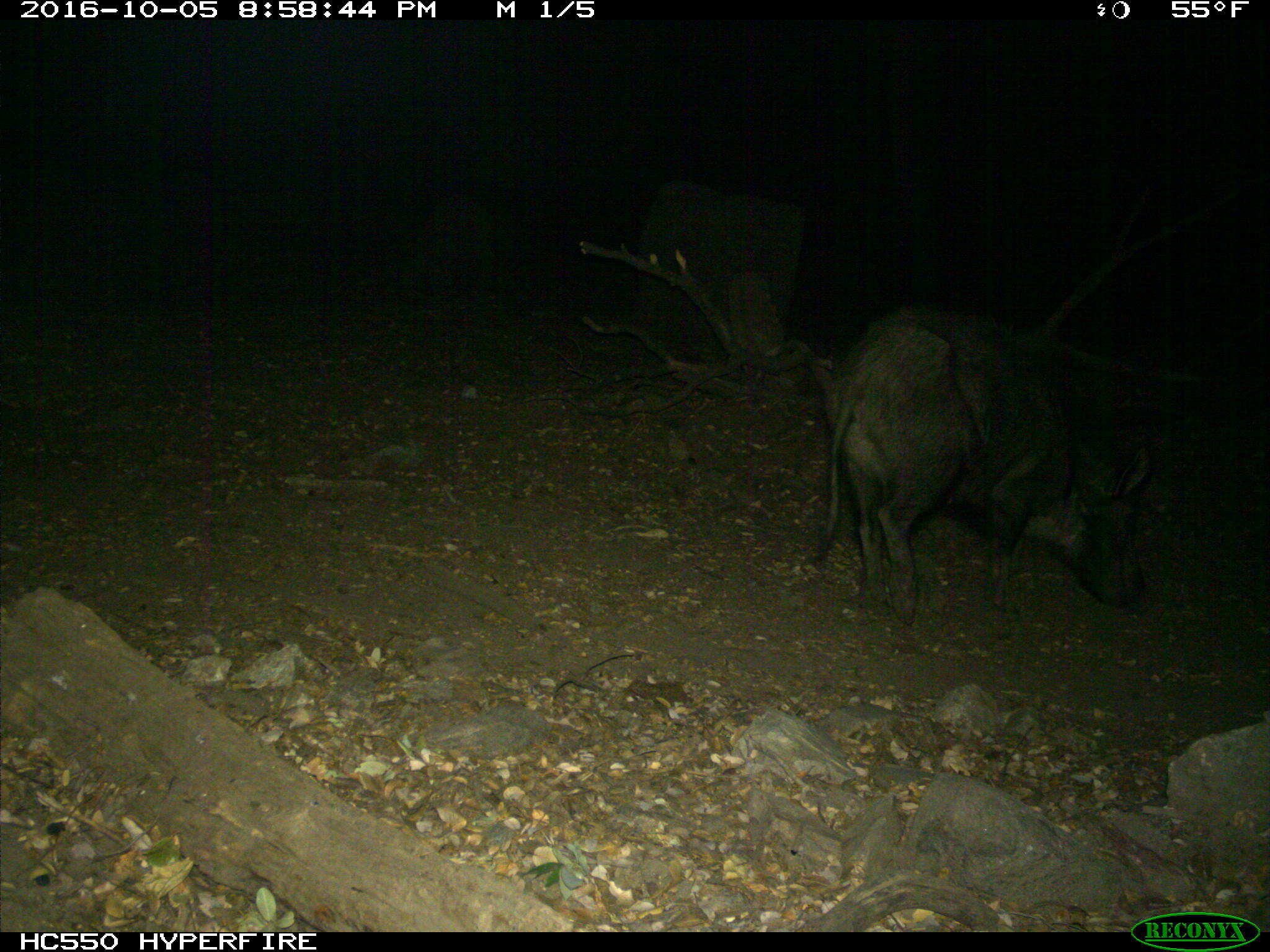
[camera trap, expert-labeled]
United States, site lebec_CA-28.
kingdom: Animalia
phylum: Chordata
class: Mammalia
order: Artiodactyla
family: Suidae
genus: Sus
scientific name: Sus scrofa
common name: wild boar